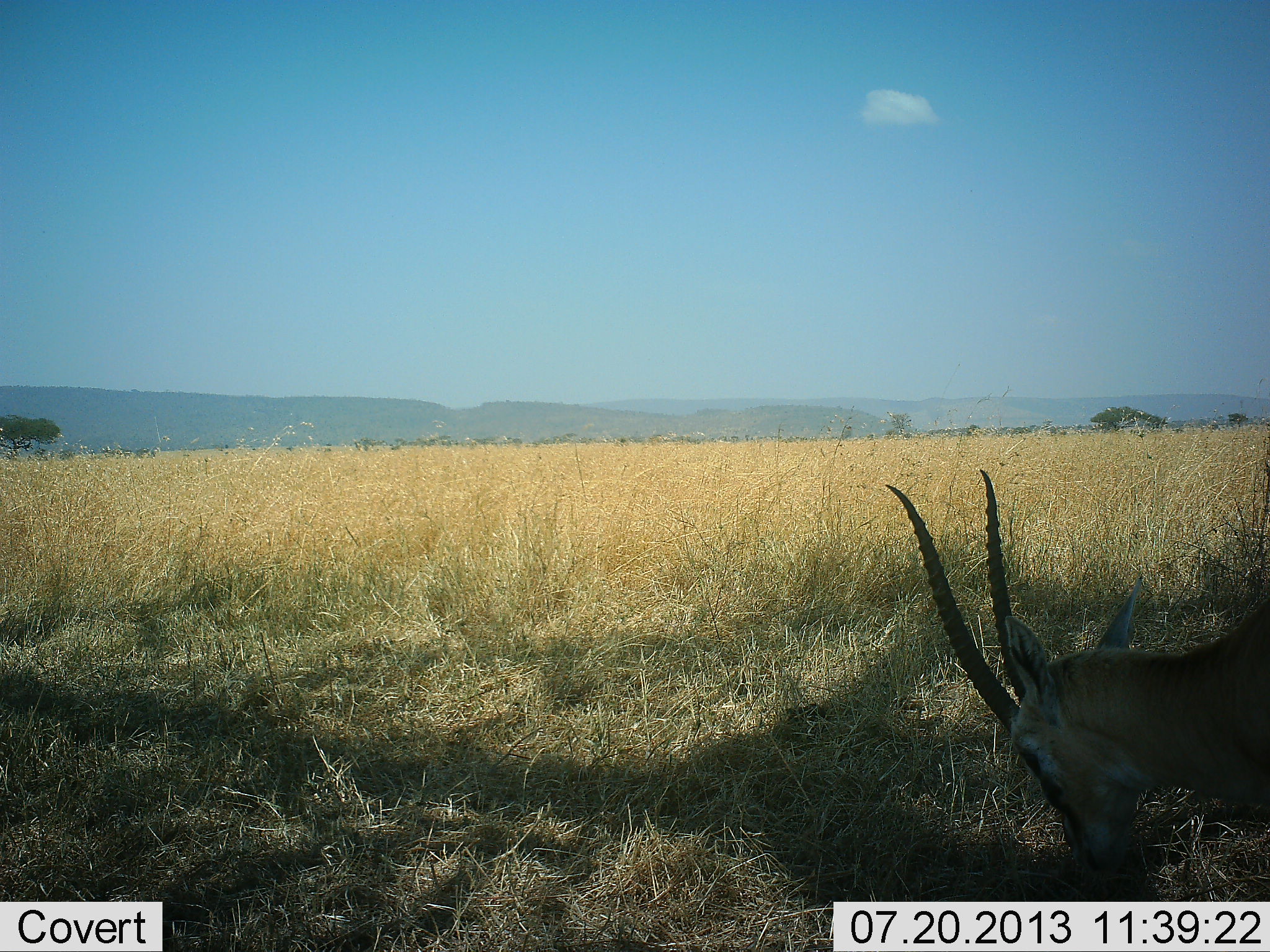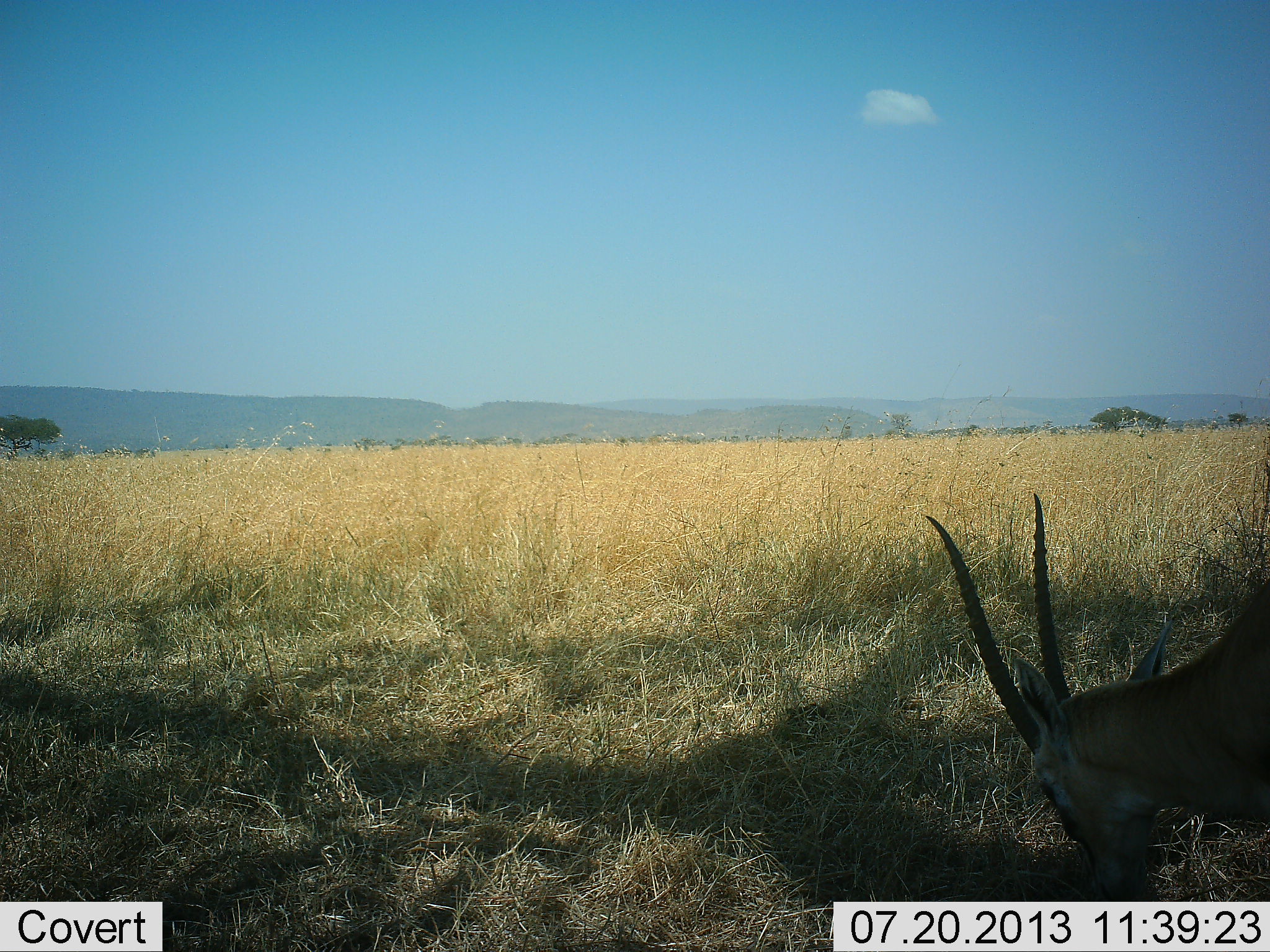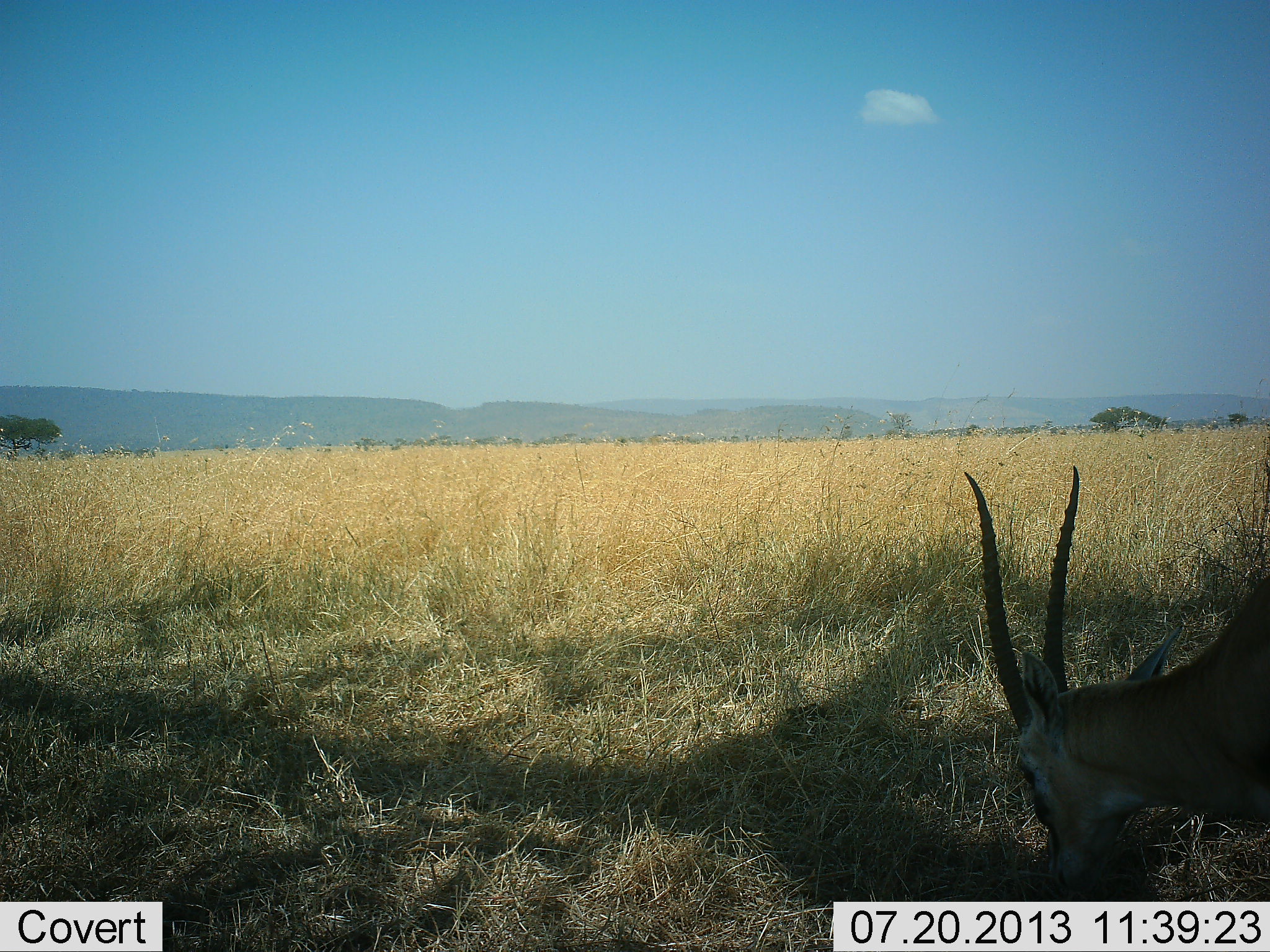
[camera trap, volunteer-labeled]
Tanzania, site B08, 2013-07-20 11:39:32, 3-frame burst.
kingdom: Animalia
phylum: Chordata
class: Mammalia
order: Artiodactyla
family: Bovidae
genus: Nanger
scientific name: Nanger granti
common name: grant's gazelle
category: gazellegrants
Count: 1.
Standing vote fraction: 9%.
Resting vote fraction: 0%.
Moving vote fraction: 5%.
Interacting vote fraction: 0%.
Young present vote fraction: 0%.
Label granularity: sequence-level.